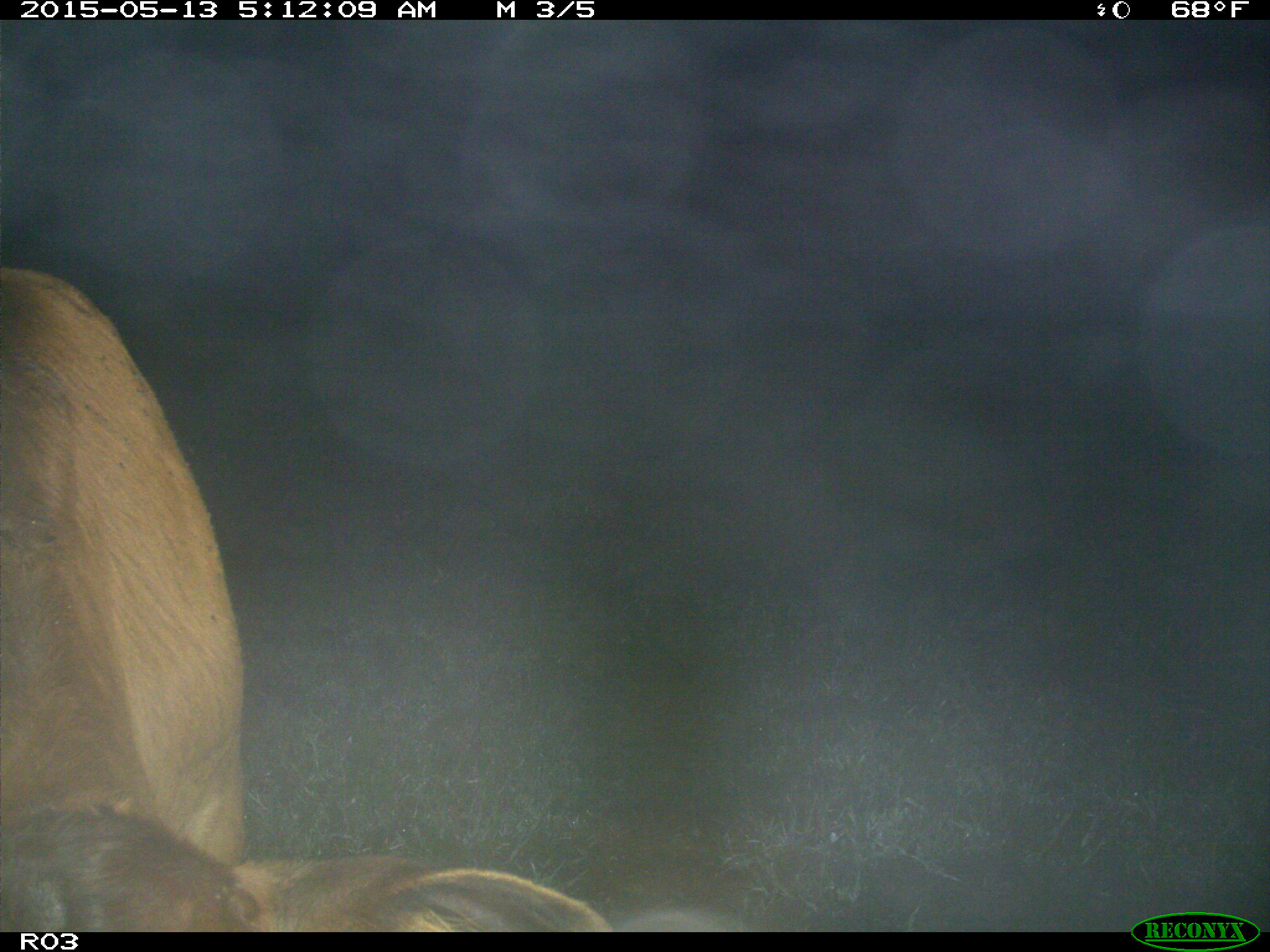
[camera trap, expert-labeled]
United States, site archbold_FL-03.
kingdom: Animalia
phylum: Chordata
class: Mammalia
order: Artiodactyla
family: Bovidae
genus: Bos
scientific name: Bos taurus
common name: domestic cow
Bos taurus (domestic cow).